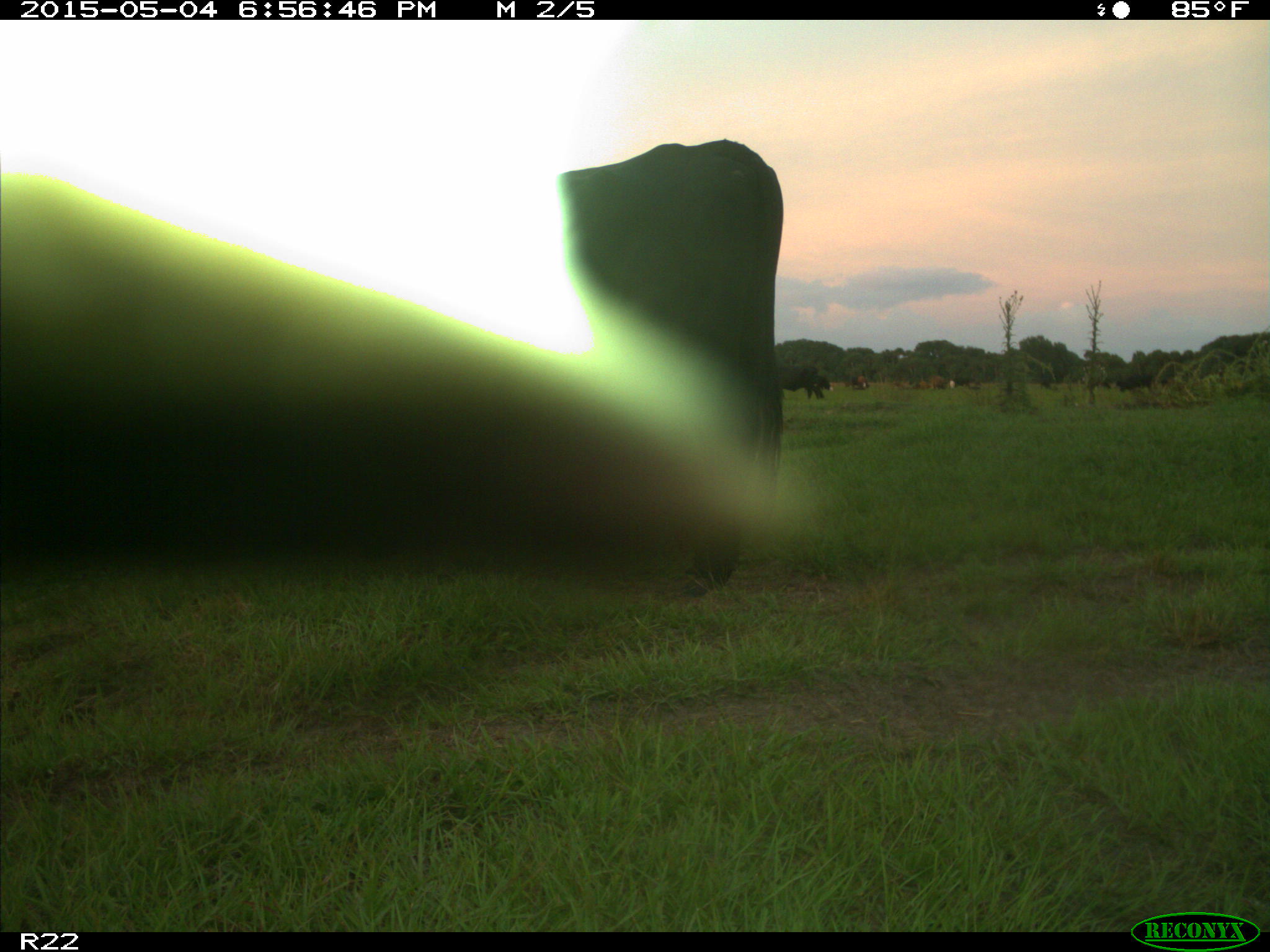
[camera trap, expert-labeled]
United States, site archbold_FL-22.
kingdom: Animalia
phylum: Chordata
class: Mammalia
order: Artiodactyla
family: Bovidae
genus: Bos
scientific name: Bos taurus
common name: domestic cow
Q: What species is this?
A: Bos taurus (domestic cow).